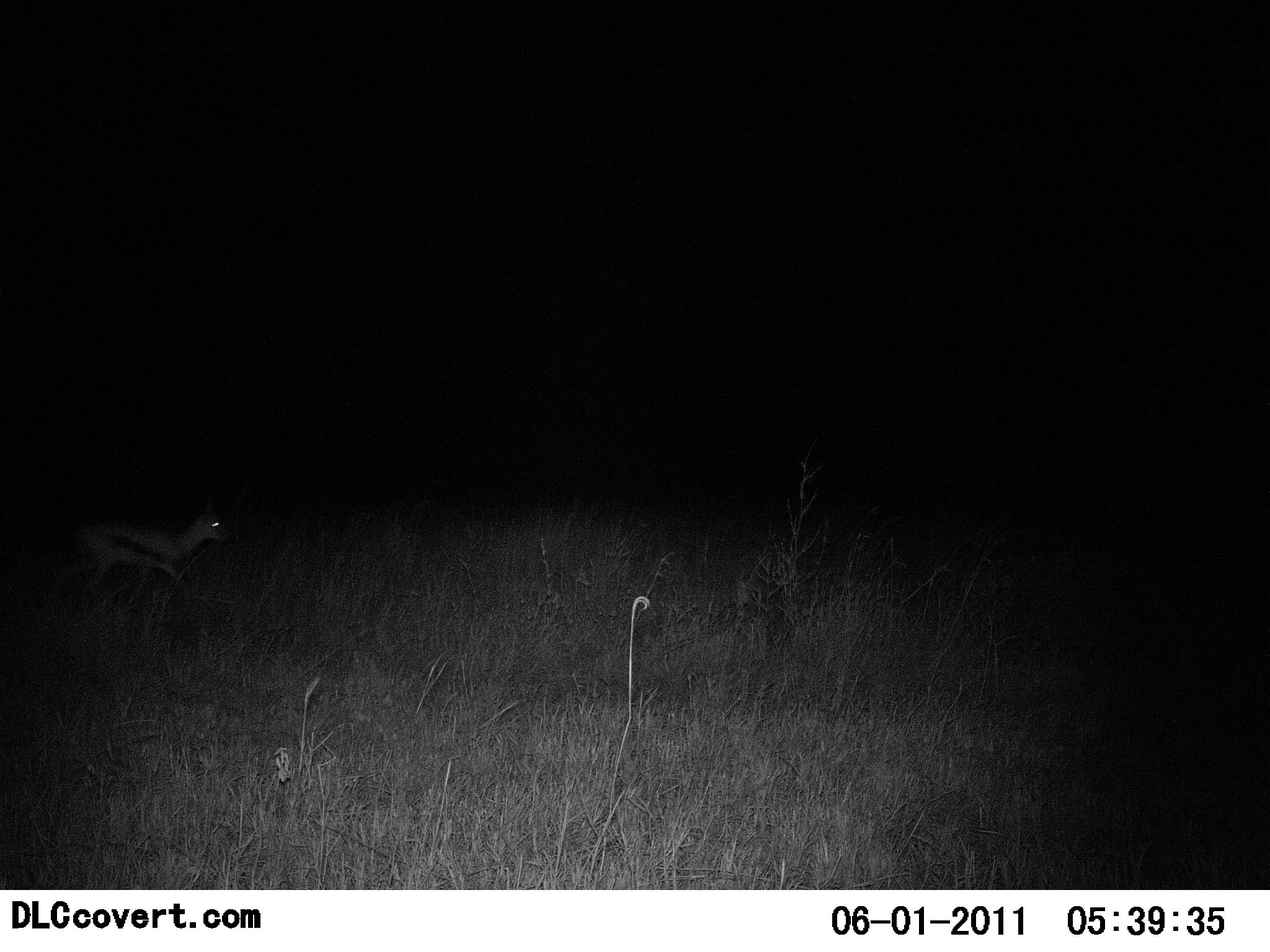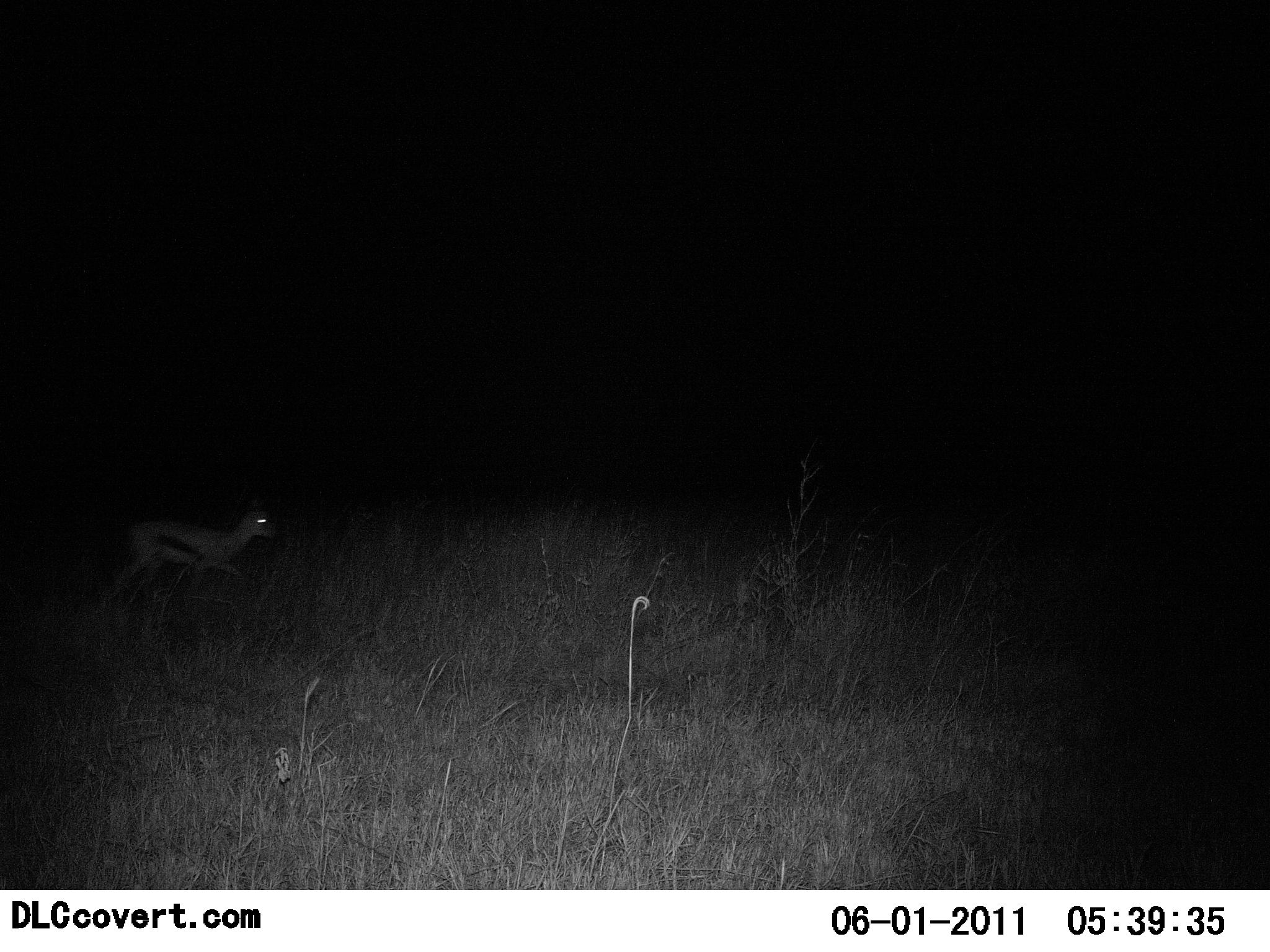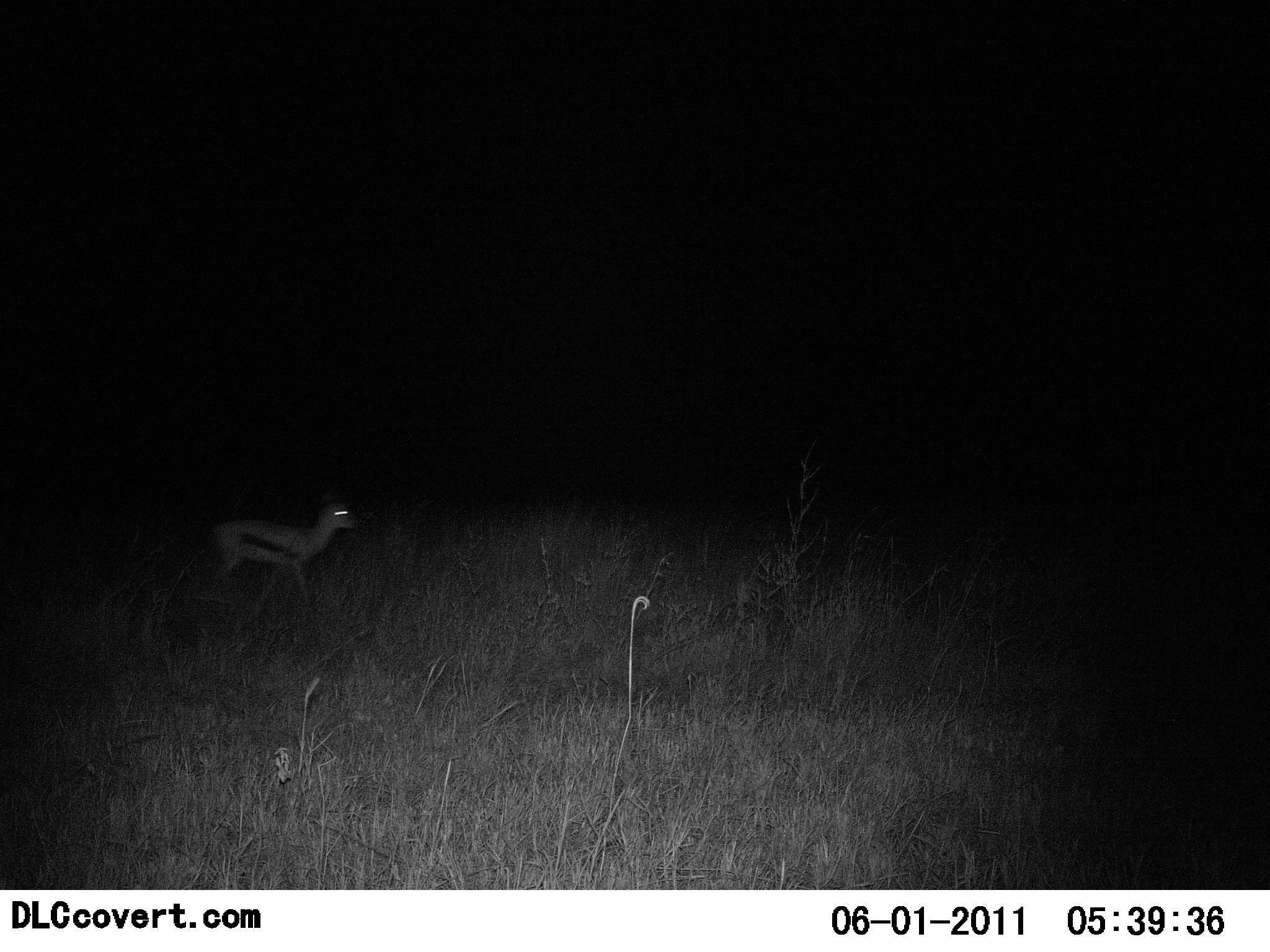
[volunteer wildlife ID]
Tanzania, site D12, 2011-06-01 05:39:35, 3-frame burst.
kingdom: Animalia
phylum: Chordata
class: Mammalia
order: Artiodactyla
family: Bovidae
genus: Eudorcas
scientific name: Eudorcas thomsonii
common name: thomson's gazelle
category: gazellethomsons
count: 1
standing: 8%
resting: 0%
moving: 92%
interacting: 0%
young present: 0%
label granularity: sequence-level